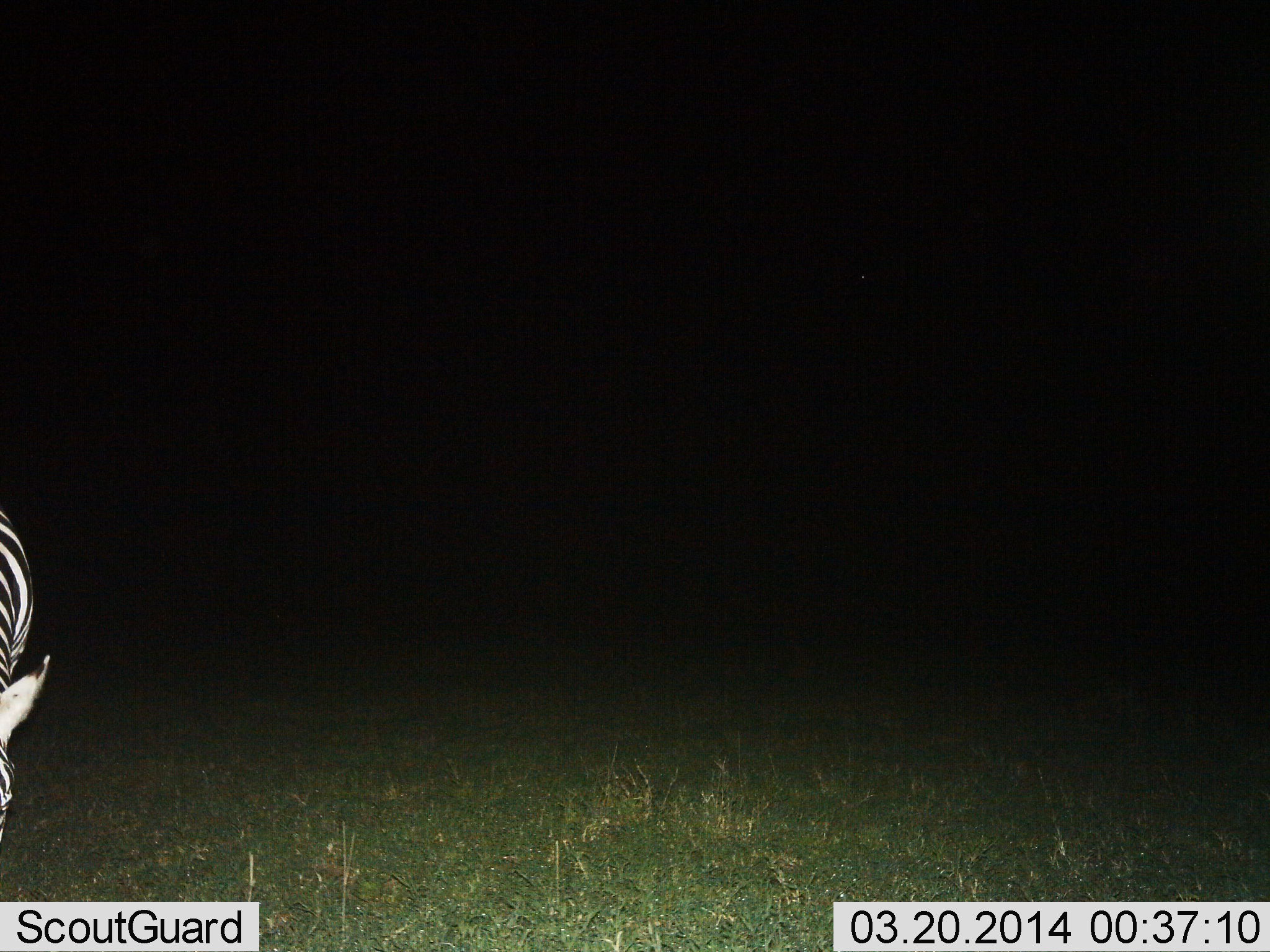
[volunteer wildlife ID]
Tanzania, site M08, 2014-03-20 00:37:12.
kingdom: Animalia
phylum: Chordata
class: Mammalia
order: Perissodactyla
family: Equidae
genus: Equus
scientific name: Equus quagga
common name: plains zebra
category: zebra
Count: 1.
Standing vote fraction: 50%.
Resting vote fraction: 10%.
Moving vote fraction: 0%.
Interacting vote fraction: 0%.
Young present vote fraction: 0%.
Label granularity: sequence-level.